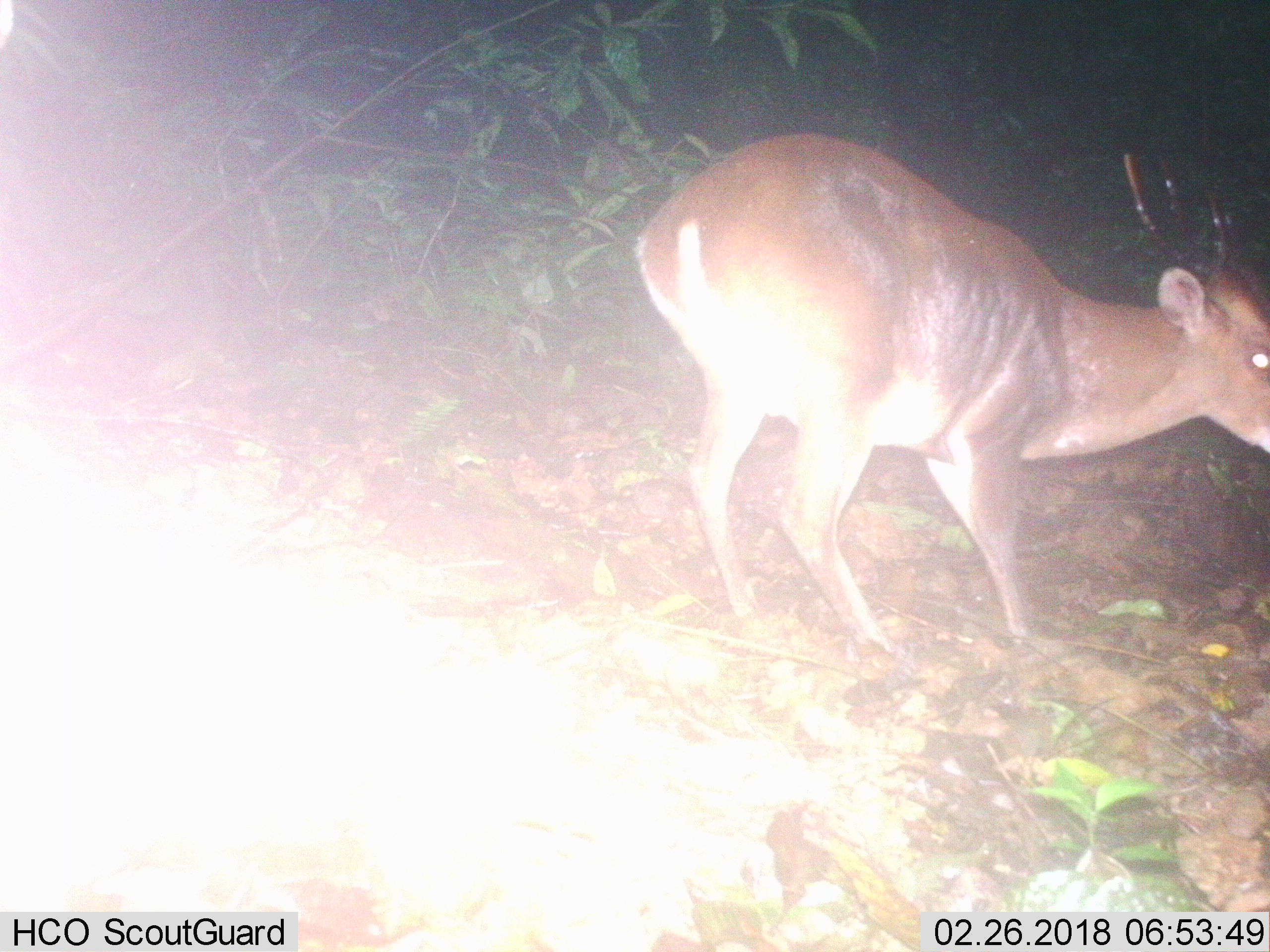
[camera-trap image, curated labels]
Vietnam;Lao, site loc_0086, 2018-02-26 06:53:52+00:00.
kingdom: Animalia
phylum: Chordata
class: Mammalia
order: Artiodactyla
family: Cervidae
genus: Muntiacus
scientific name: Muntiacus vuquangensis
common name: large-antlered muntjac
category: large antlered muntjac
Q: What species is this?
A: Large antlered muntjac (large-antlered muntjac) (Muntiacus vuquangensis).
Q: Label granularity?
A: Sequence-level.